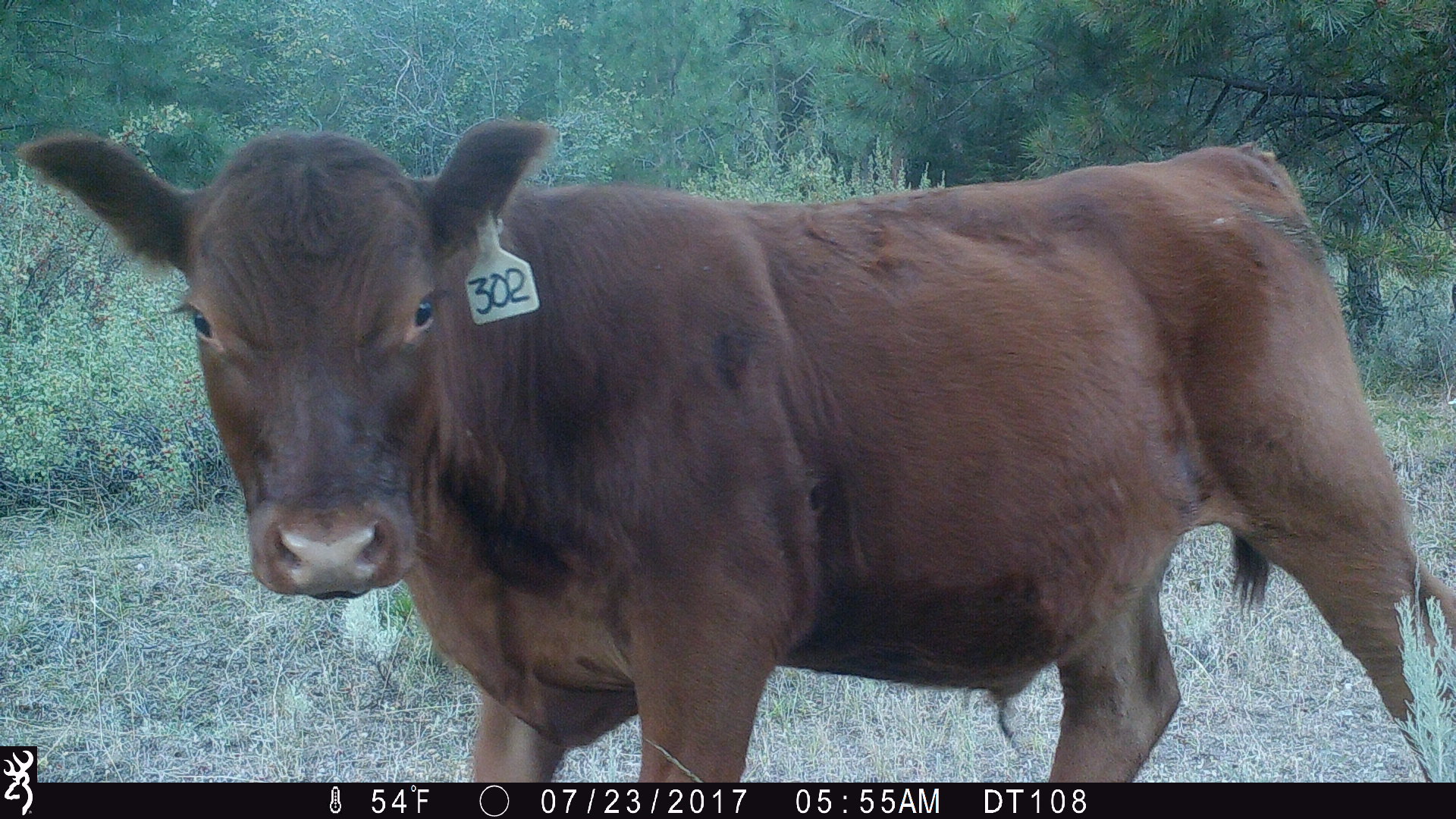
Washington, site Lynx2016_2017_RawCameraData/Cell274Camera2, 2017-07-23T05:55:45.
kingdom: Animalia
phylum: Chordata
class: Mammalia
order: Artiodactyla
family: Bovidae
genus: Bos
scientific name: Bos taurus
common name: domestic cattle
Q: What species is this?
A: Domestic cattle (Bos taurus).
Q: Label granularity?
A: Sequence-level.